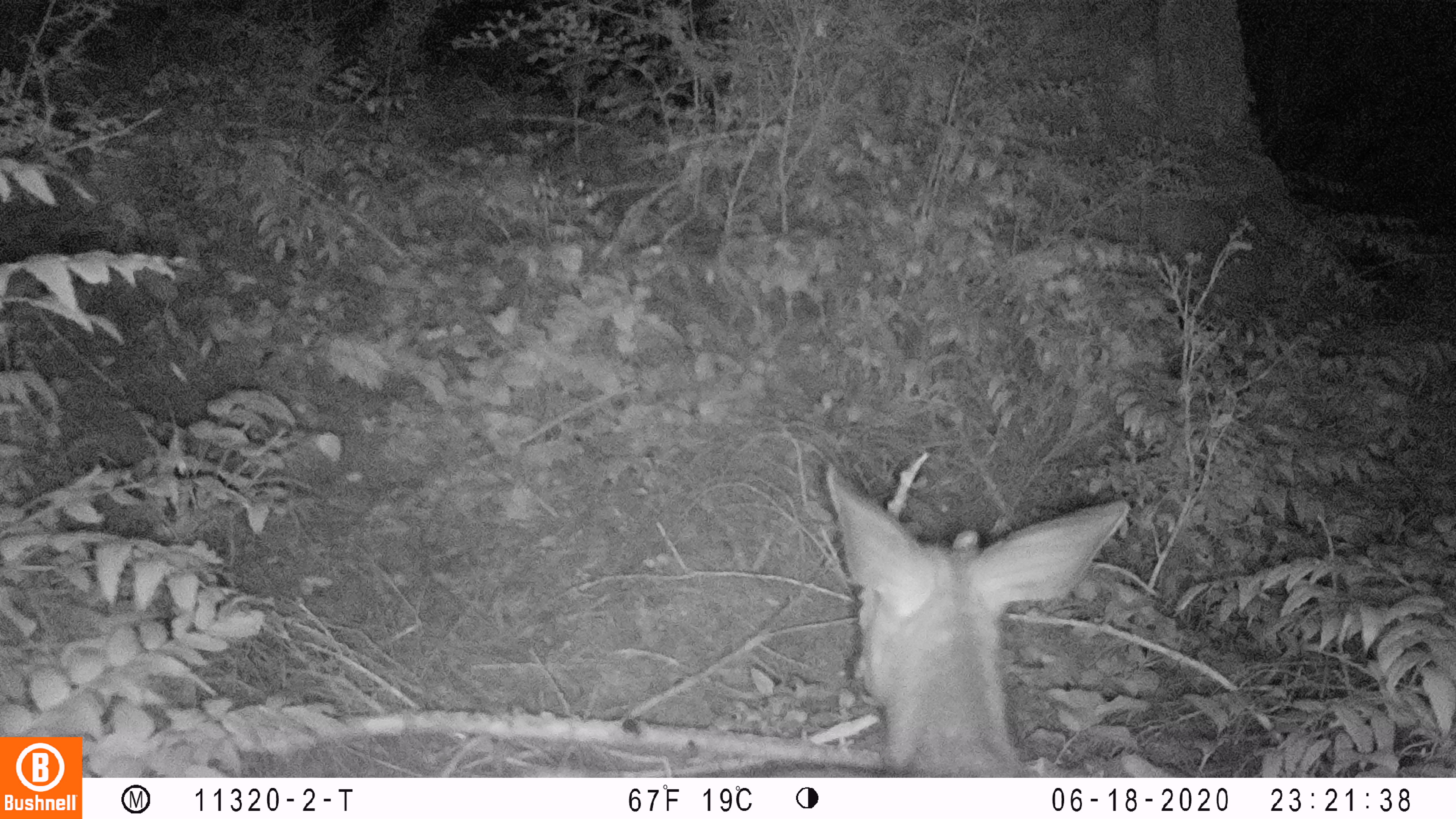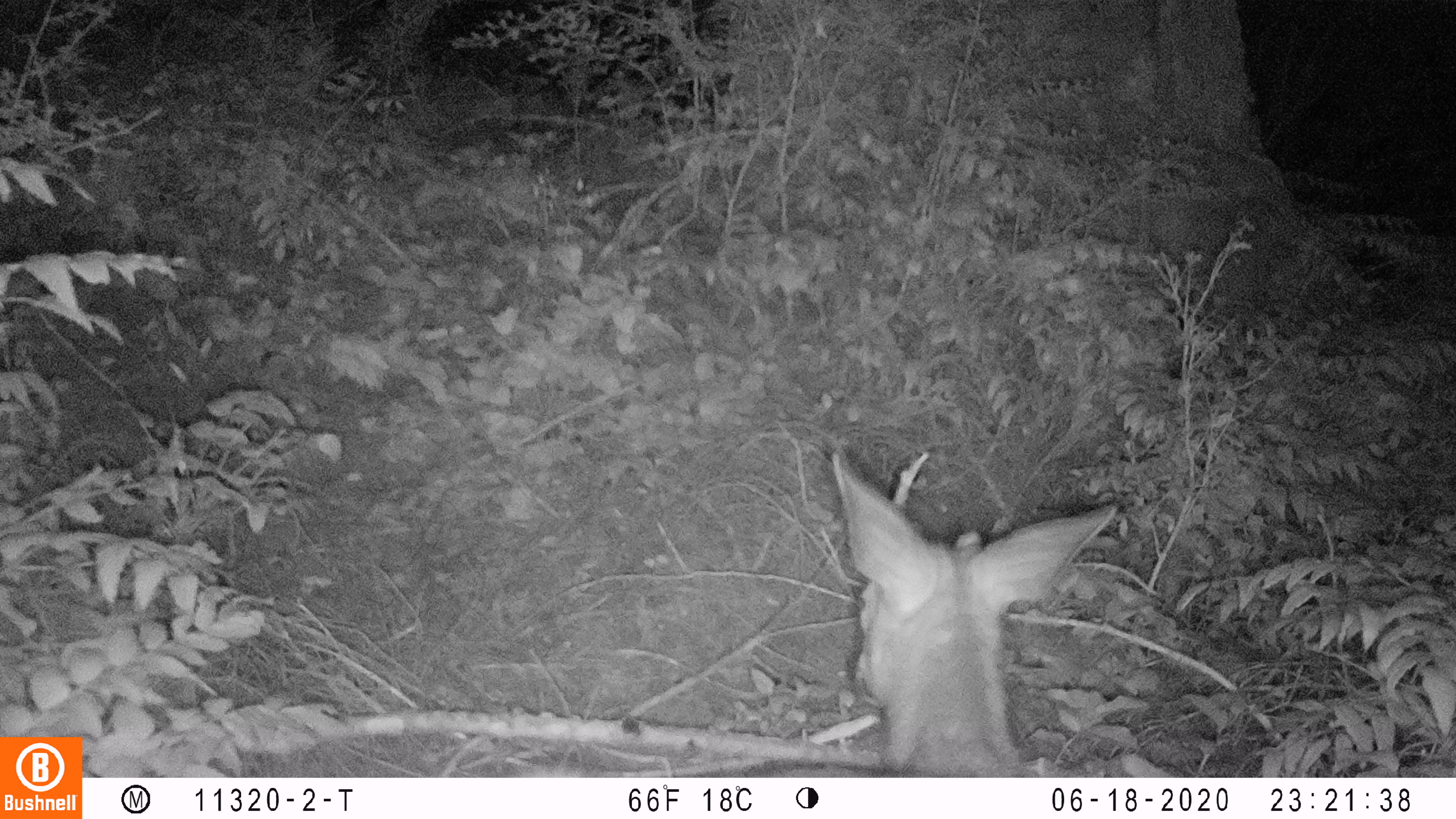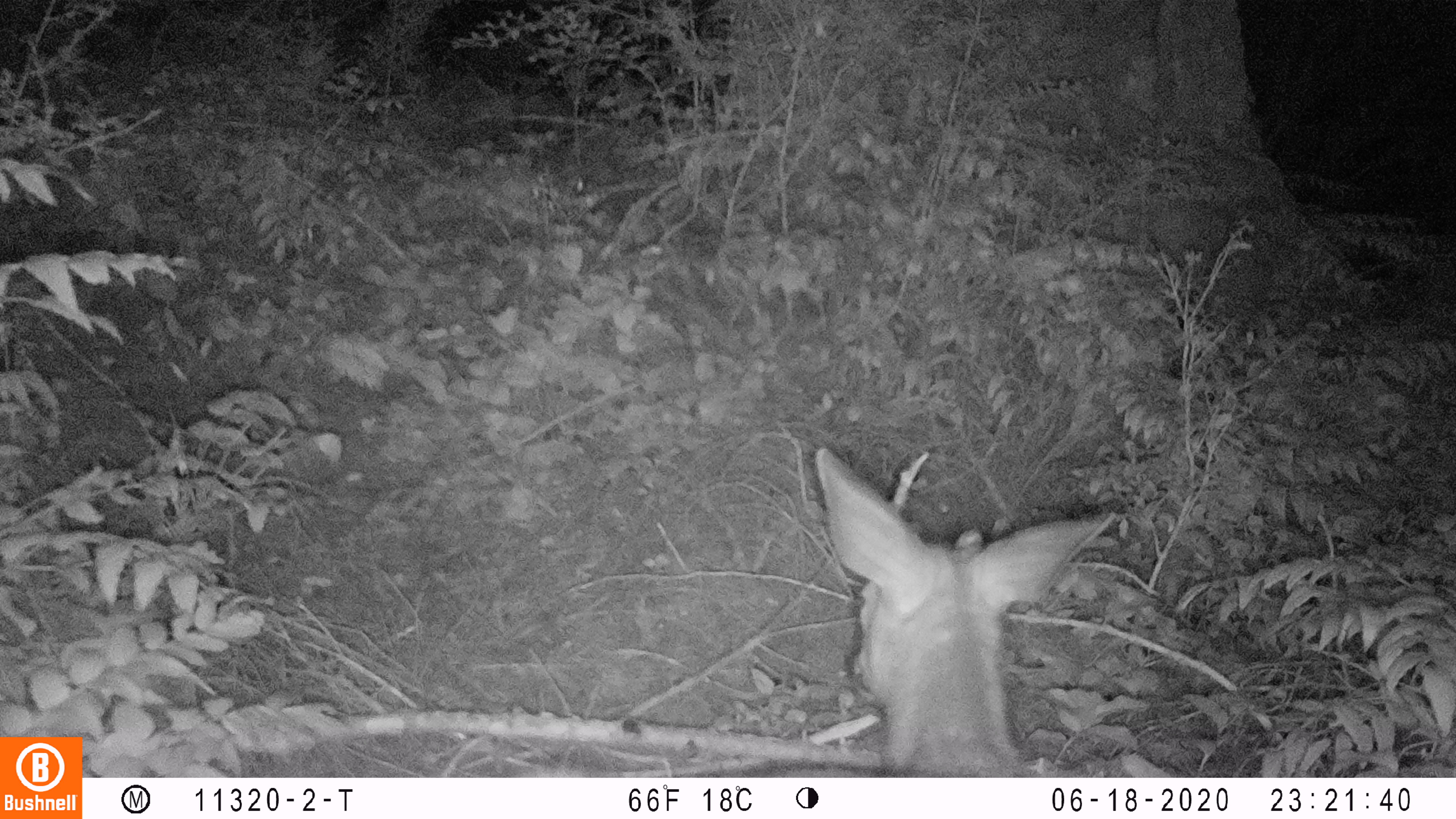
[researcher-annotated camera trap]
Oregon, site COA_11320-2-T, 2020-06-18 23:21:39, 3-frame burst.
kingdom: Animalia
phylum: Chordata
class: Mammalia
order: Artiodactyla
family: Cervidae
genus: Odocoileus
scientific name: Odocoileus hemionus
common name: black-tailed deer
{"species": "black-tailed deer (Odocoileus hemionus)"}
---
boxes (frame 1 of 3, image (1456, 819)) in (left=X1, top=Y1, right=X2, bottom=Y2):
black-tailed deer: (left=755, top=457, right=1136, bottom=774)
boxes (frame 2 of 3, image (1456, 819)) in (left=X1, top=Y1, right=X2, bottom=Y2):
black-tailed deer: (left=768, top=444, right=1123, bottom=774)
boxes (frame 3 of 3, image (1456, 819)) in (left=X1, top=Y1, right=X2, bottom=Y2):
black-tailed deer: (left=778, top=425, right=1117, bottom=776)